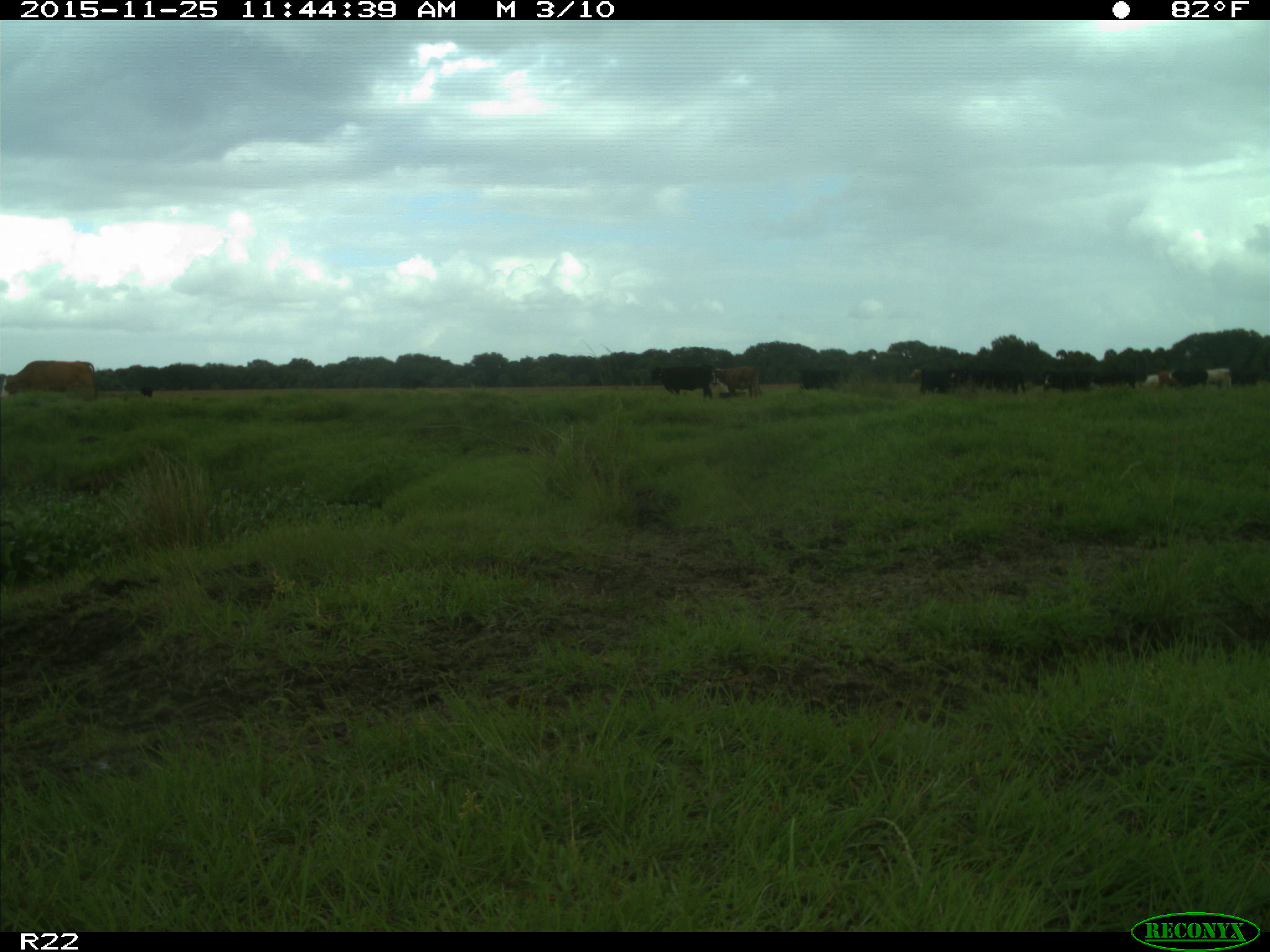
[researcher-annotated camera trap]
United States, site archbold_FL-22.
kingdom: Animalia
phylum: Chordata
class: Mammalia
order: Artiodactyla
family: Bovidae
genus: Bos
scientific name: Bos taurus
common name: domestic cow